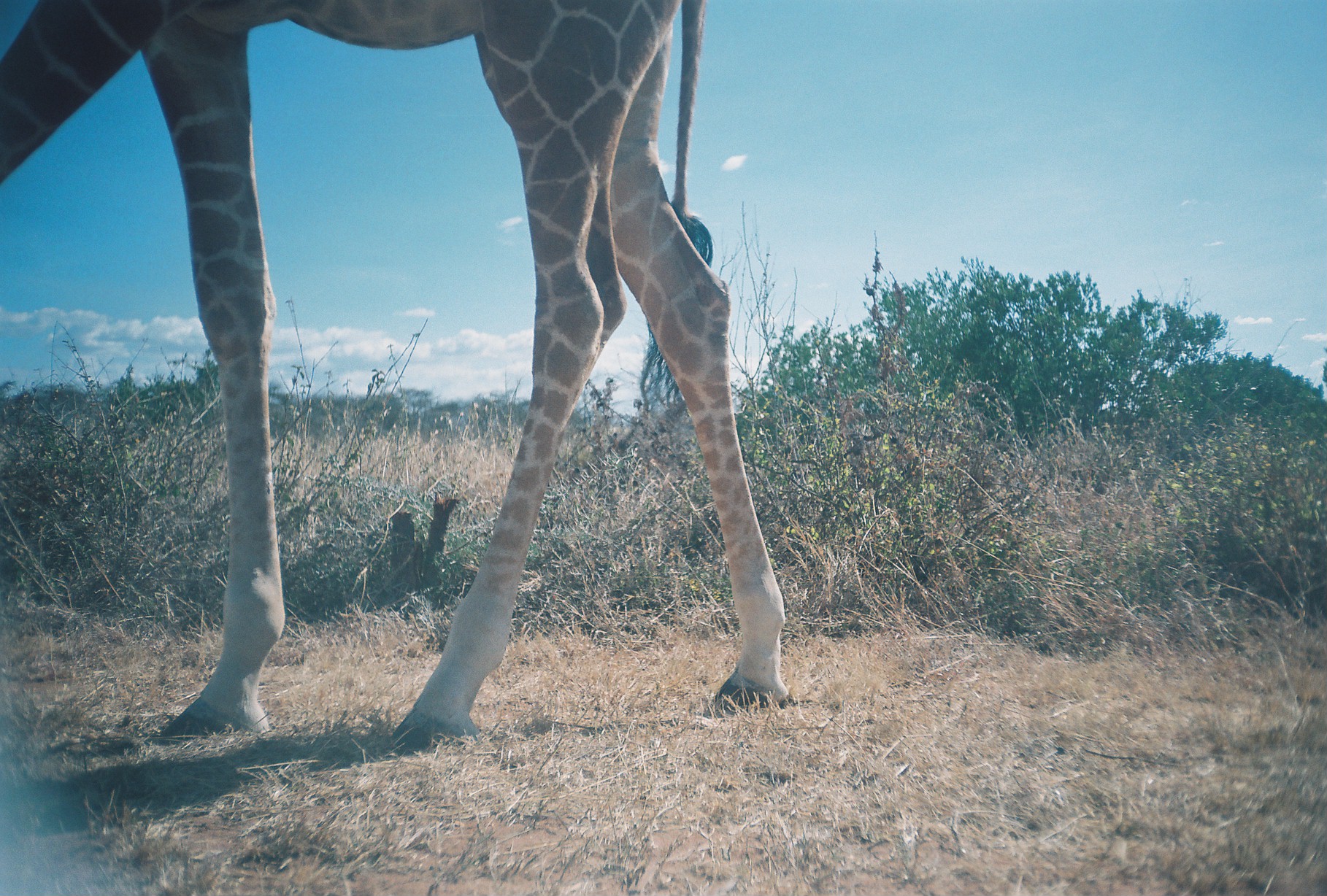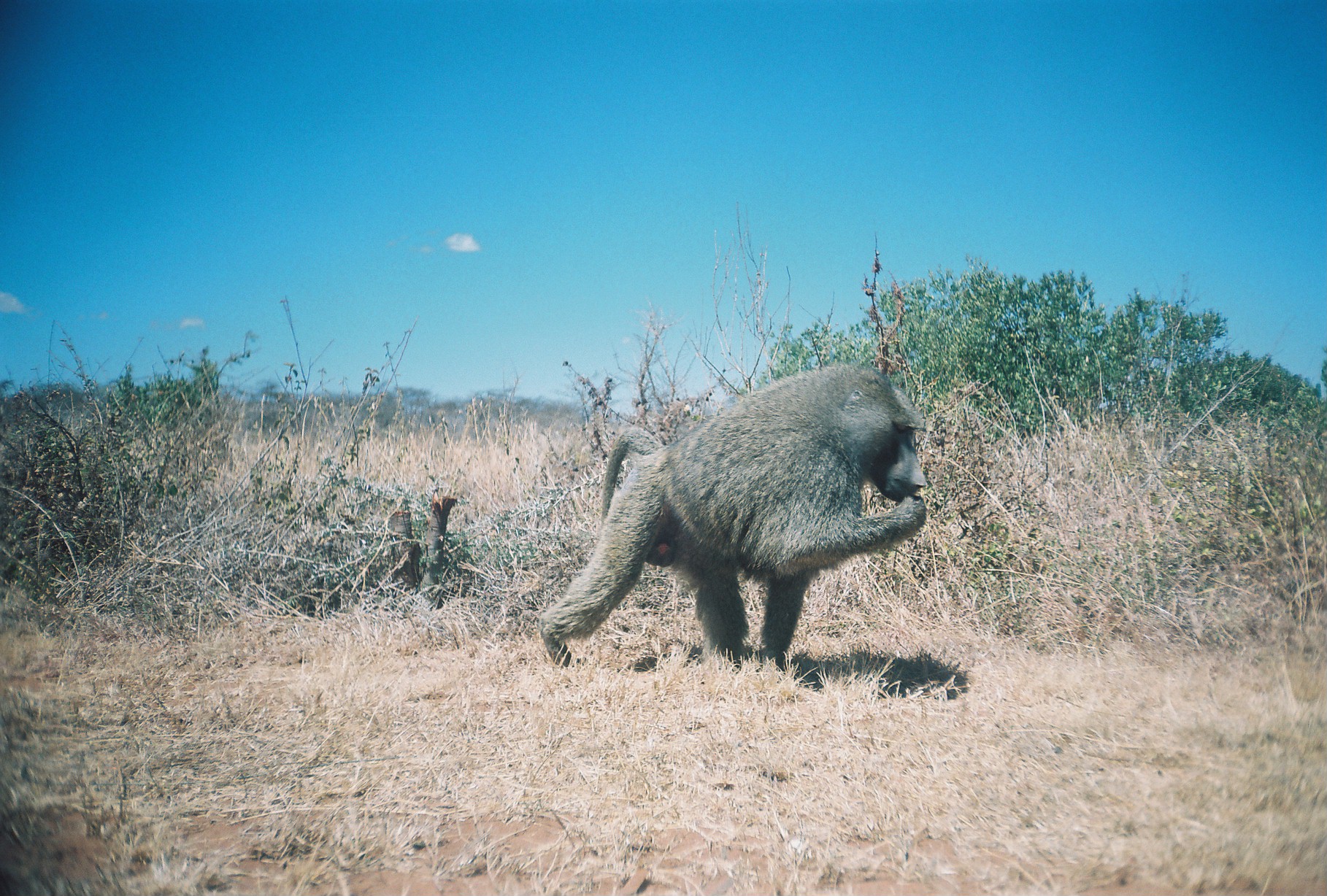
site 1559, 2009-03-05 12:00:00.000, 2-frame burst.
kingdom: Animalia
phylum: Chordata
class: Mammalia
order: Artiodactyla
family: Giraffidae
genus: Giraffa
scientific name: Giraffa camelopardalis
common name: giraffe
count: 1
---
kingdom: Animalia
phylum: Chordata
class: Mammalia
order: Primates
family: Cercopithecidae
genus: Papio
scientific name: Papio anubis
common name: olive baboon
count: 1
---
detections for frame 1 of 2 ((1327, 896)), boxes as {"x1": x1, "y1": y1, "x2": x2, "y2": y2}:
giraffa camelopardalis: {"x1": 0, "y1": 2, "x2": 789, "y2": 754}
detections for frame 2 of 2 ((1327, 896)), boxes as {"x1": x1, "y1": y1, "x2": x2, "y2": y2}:
papio anubis: {"x1": 535, "y1": 361, "x2": 929, "y2": 674}